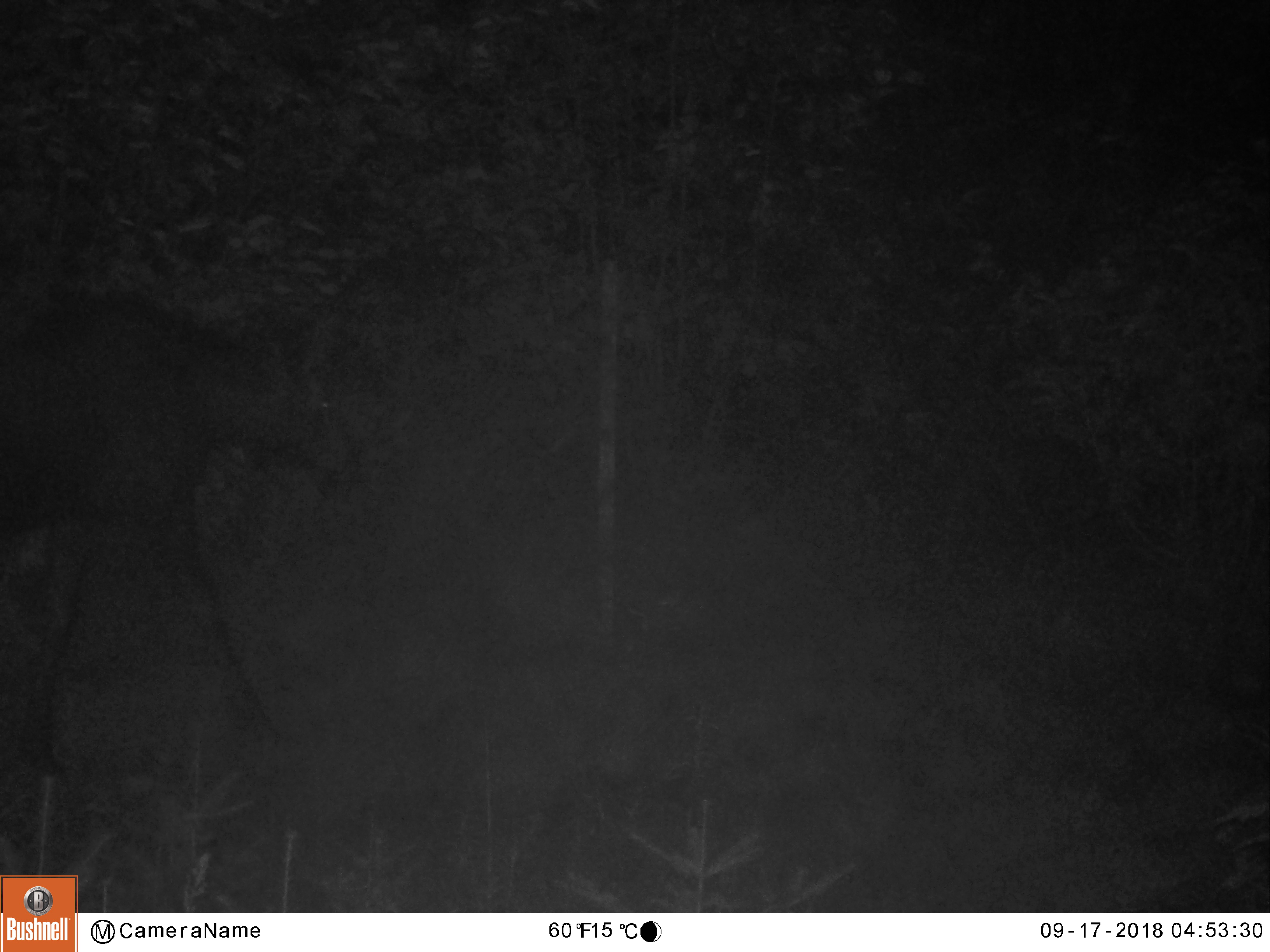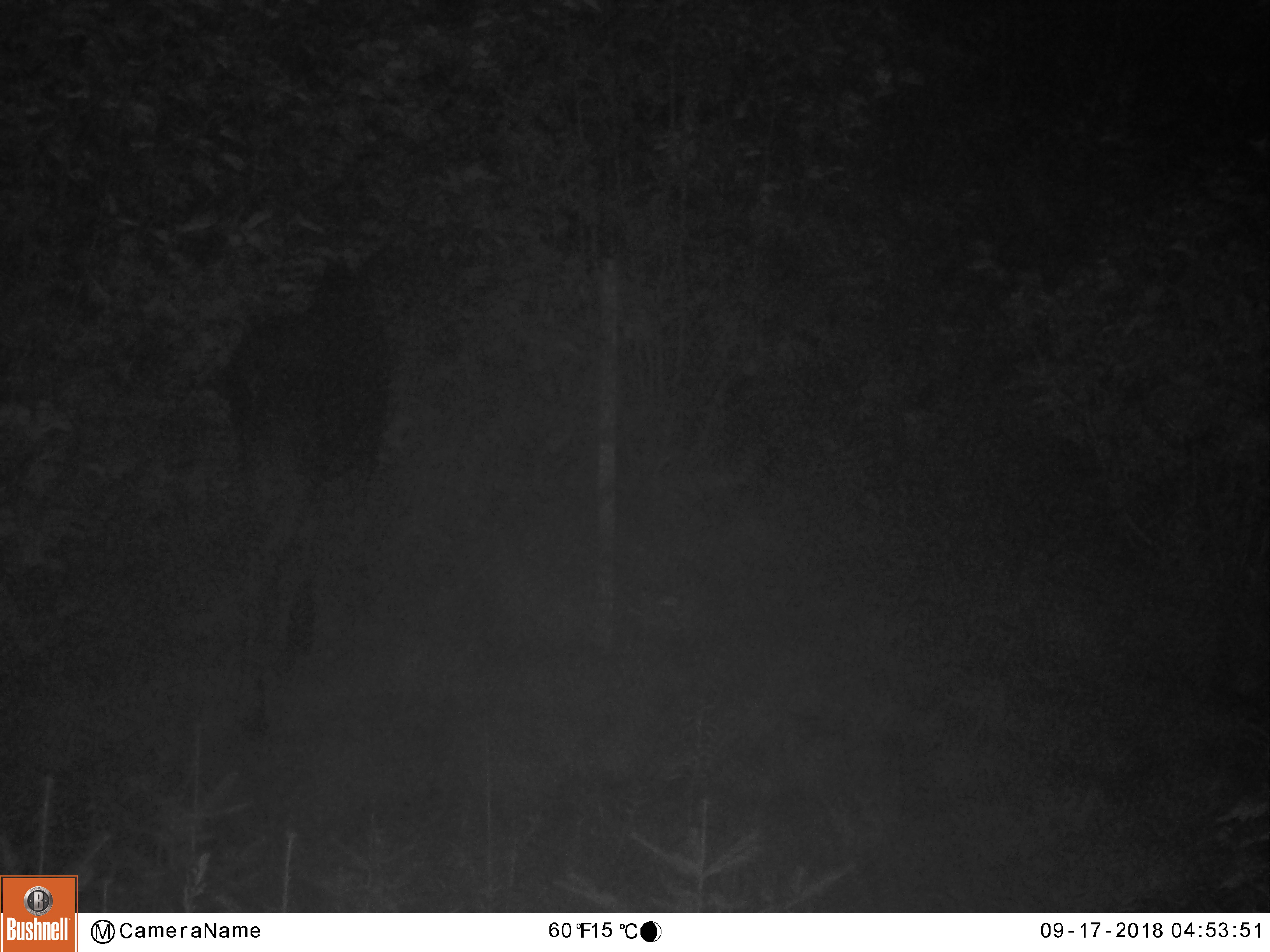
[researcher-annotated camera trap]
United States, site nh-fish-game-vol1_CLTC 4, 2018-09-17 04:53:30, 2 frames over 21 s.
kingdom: Animalia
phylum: Chordata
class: Mammalia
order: Artiodactyla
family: Cervidae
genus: Alces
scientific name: Alces alces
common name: moose